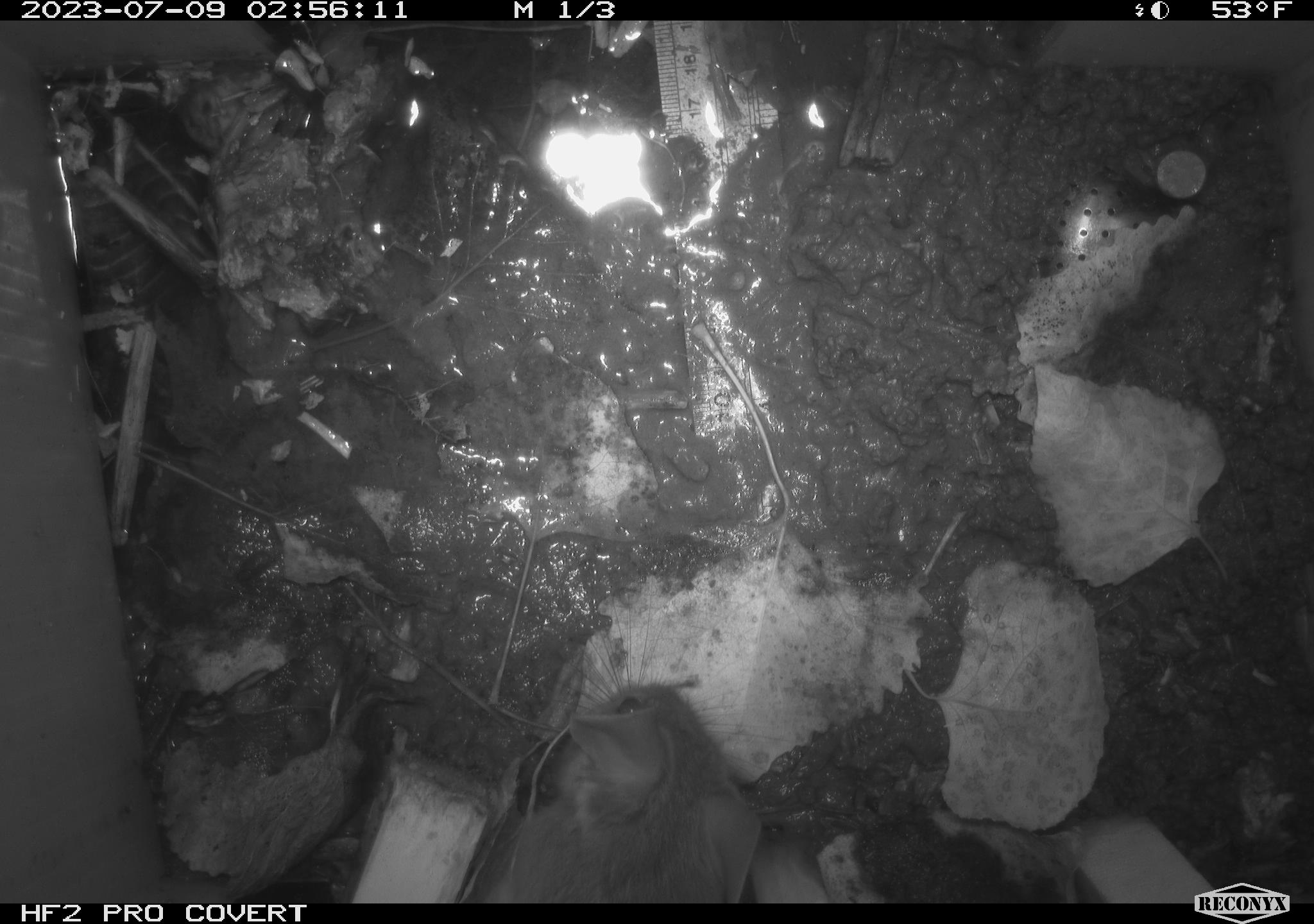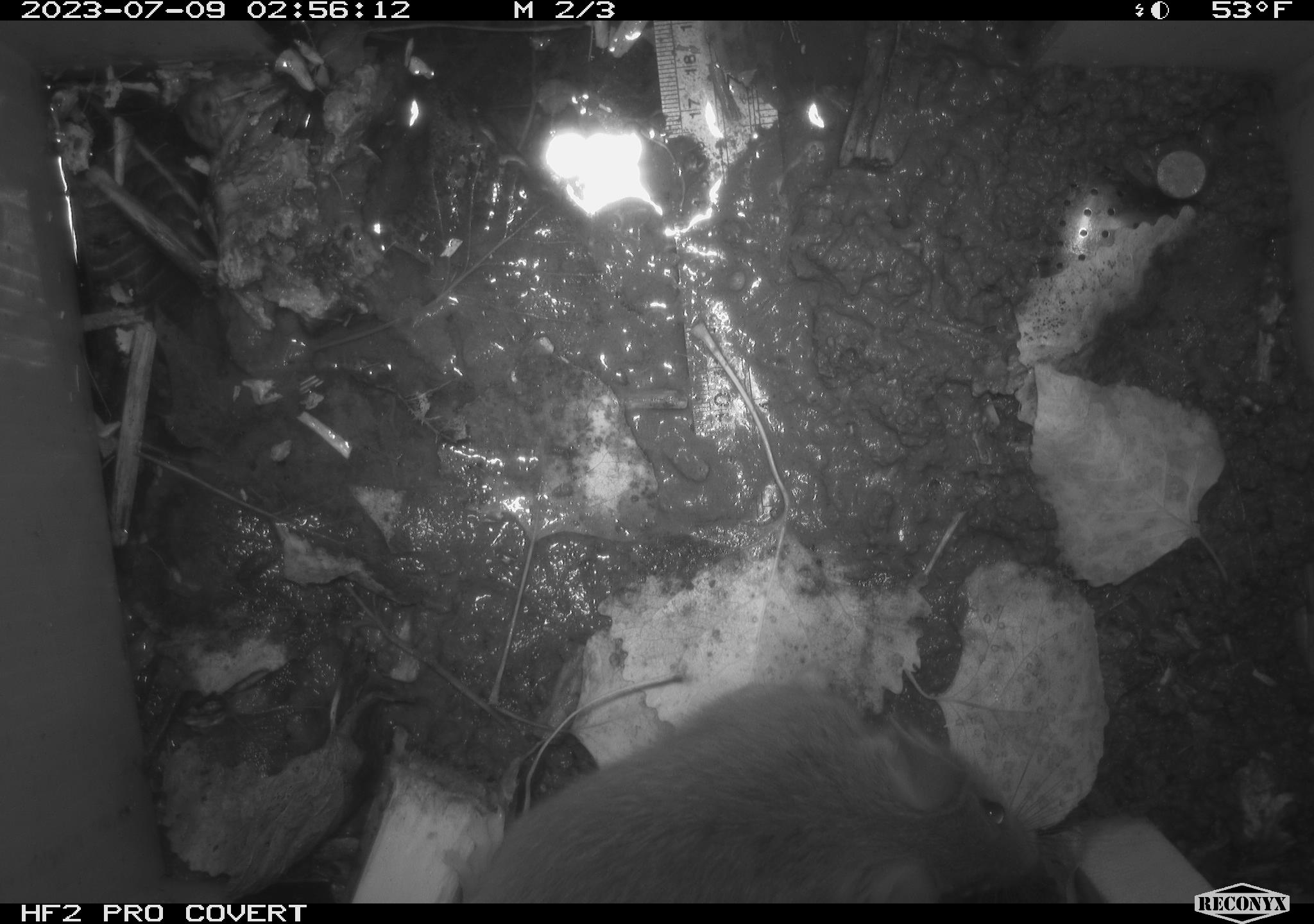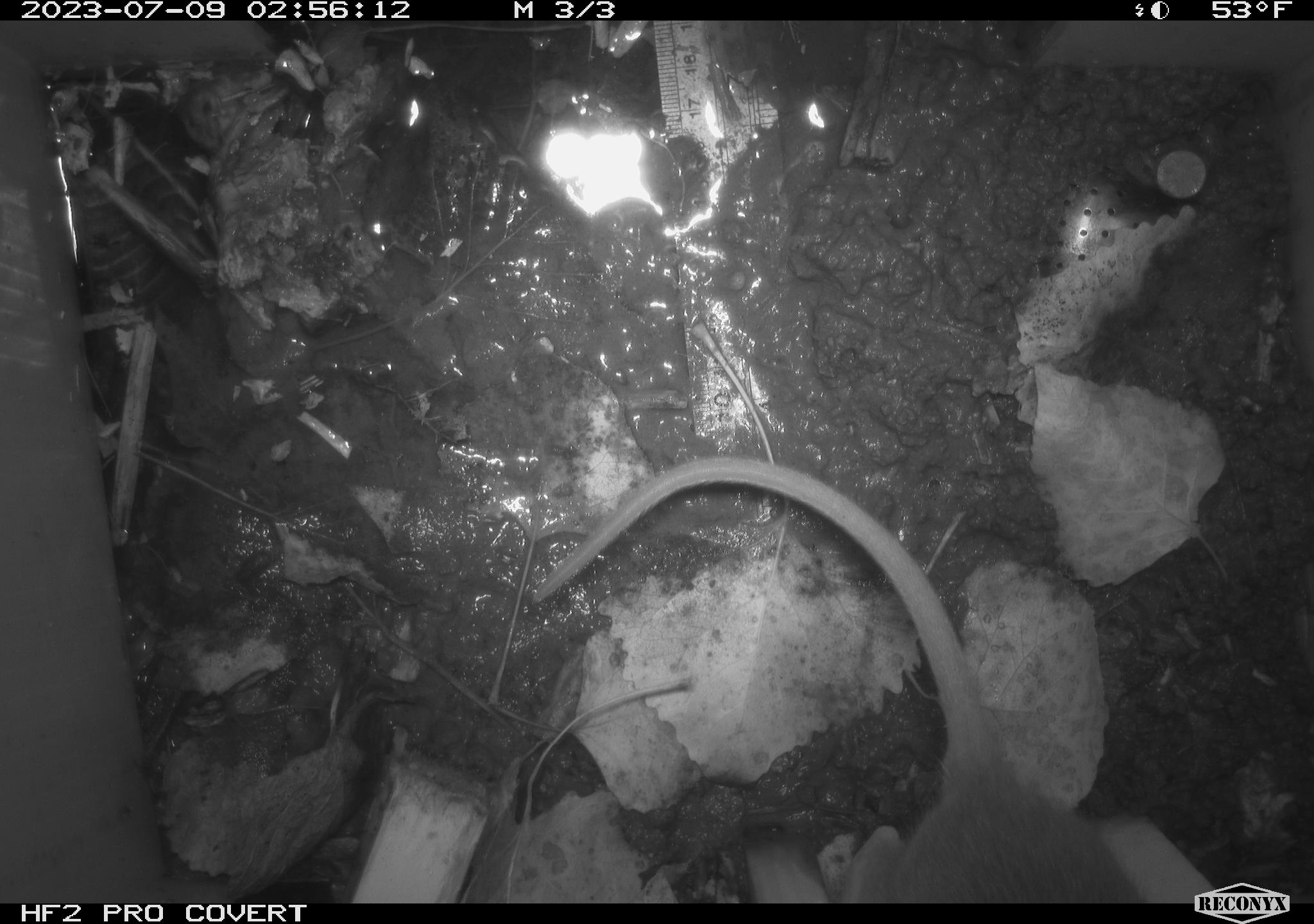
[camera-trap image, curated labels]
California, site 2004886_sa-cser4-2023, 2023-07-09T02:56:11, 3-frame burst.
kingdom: Animalia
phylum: Chordata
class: Mammalia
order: Rodentia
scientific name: Rodentia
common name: woodrat or rat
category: woodrat or rat species